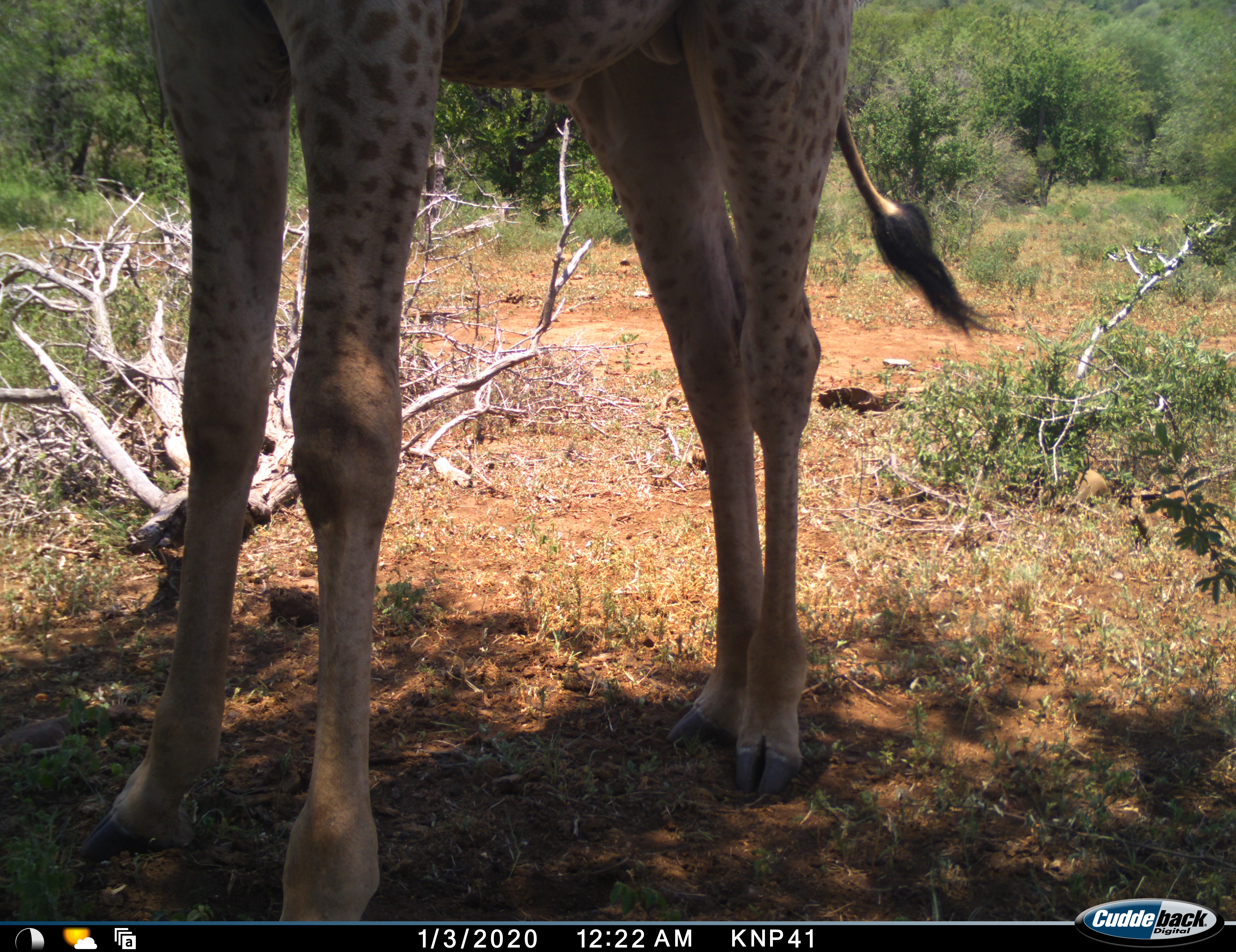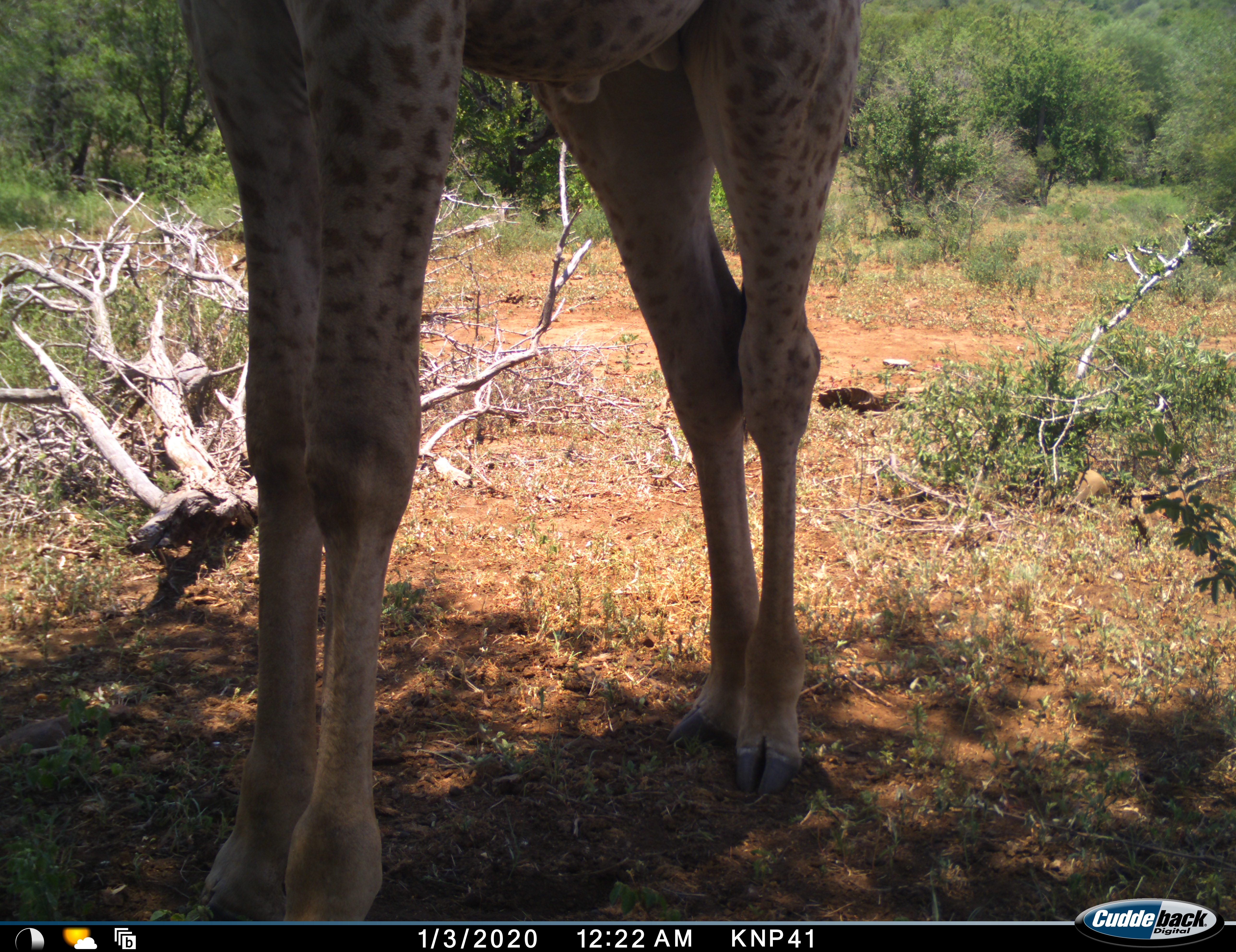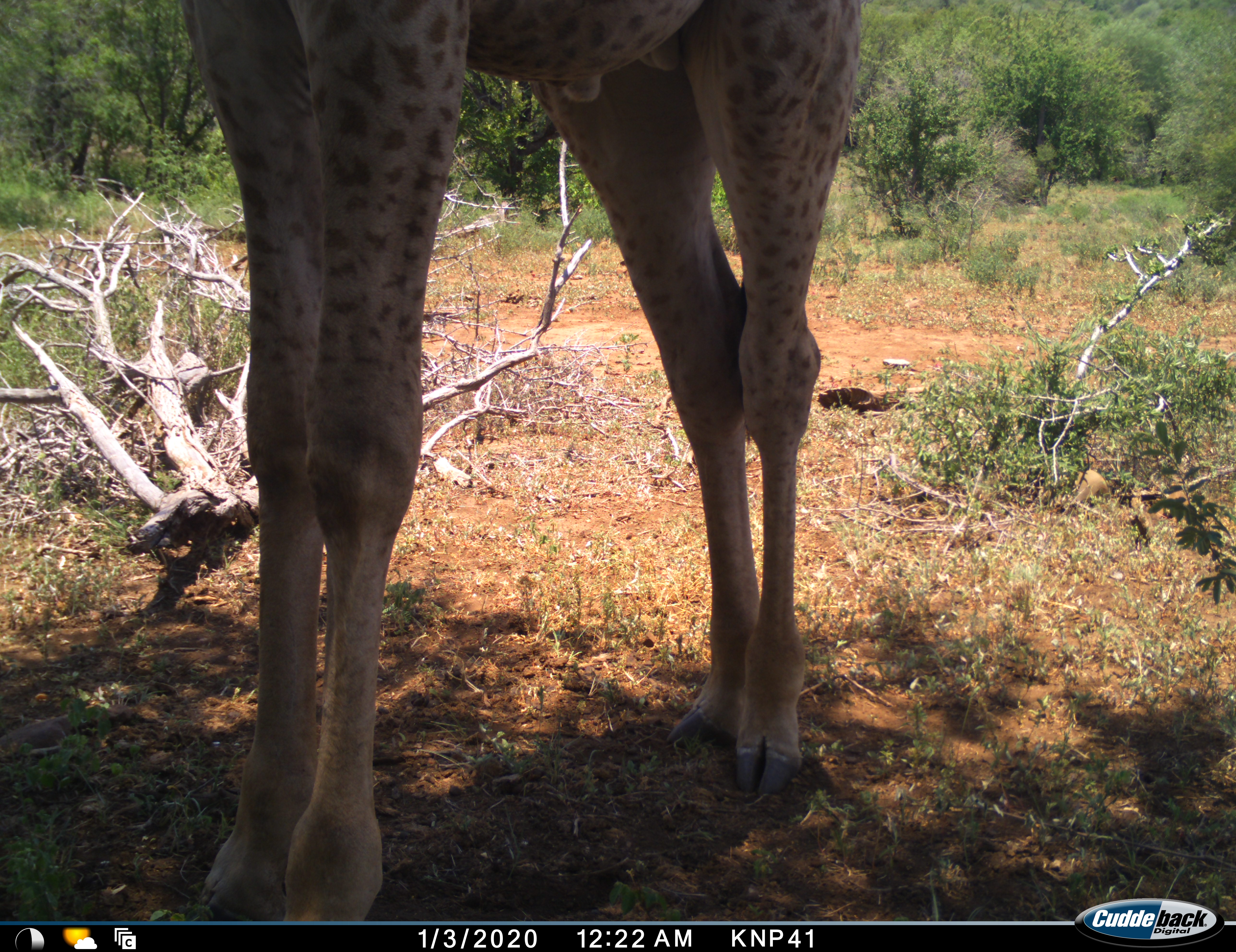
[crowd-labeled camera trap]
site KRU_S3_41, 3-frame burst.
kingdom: Animalia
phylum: Chordata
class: Mammalia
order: Artiodactyla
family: Giraffidae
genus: Giraffa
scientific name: Giraffa camelopardalis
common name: giraffe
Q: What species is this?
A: Giraffe (Giraffa camelopardalis).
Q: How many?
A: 1.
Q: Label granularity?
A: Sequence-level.